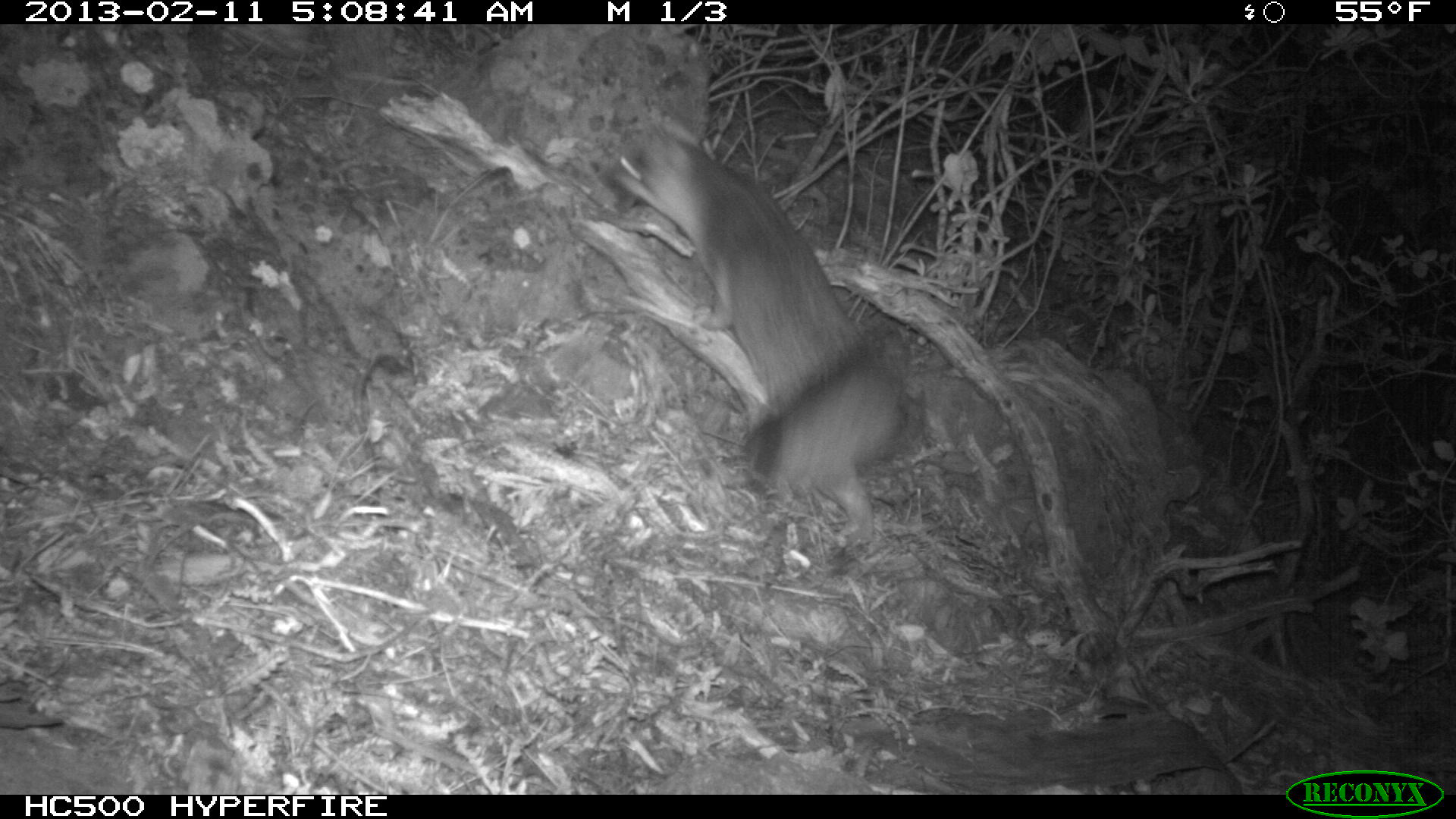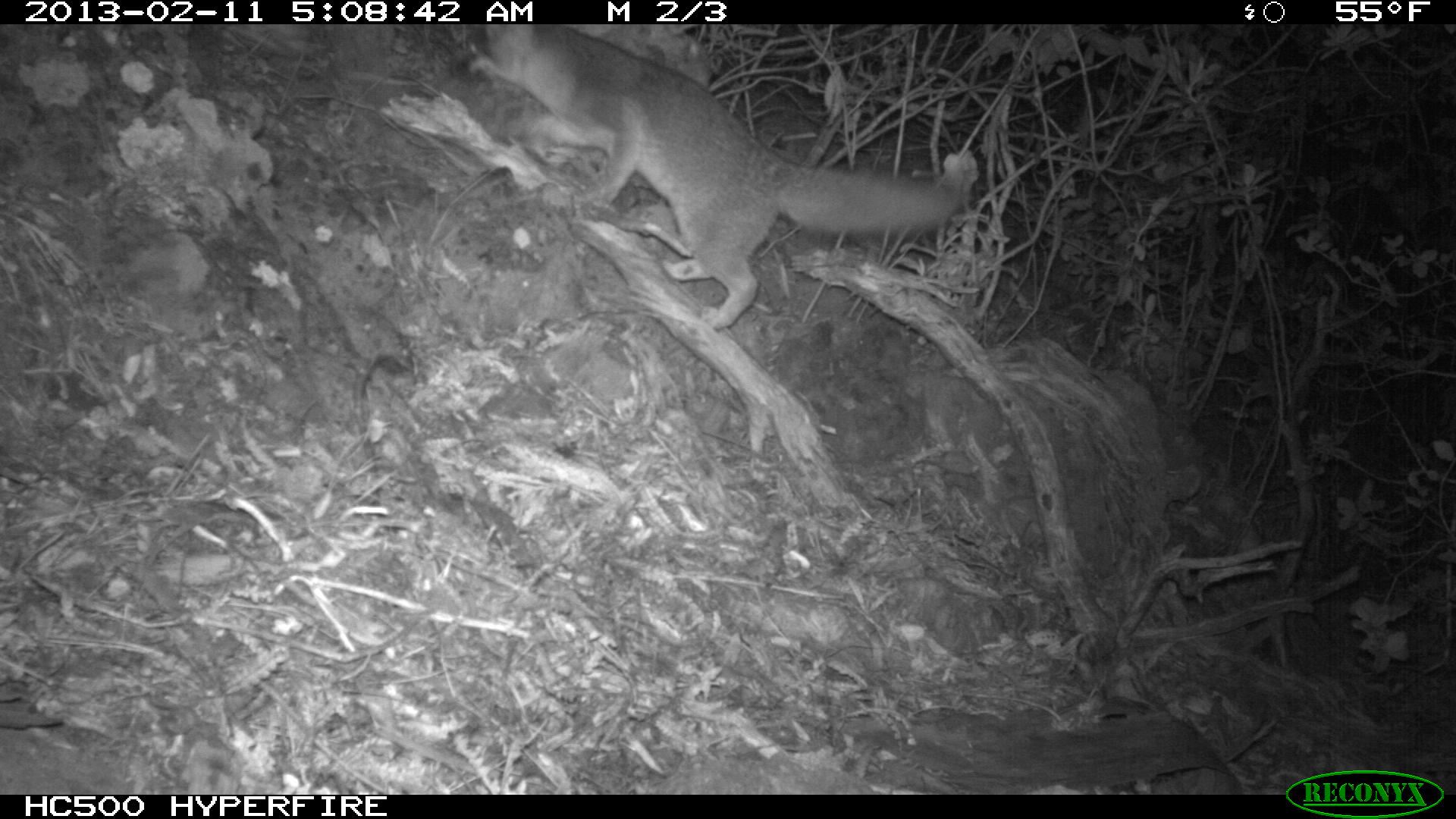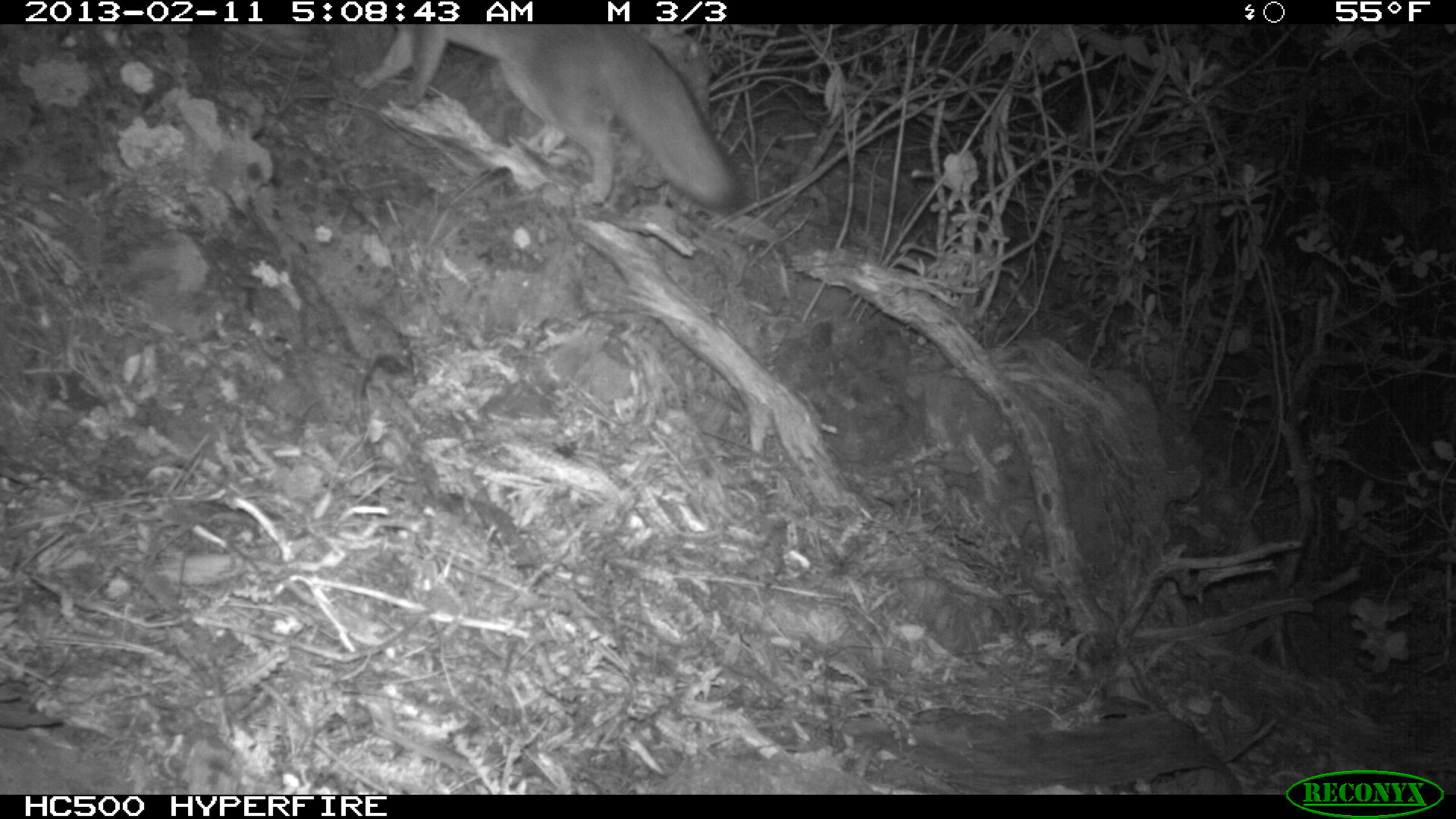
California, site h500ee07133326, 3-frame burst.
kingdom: Animalia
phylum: Chordata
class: Mammalia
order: Carnivora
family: Canidae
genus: Urocyon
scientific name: Urocyon littoralis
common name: island fox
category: fox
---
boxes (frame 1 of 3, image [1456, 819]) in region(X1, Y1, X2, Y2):
fox: region(607, 125, 914, 488)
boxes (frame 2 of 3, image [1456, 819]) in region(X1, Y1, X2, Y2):
fox: region(460, 21, 974, 333)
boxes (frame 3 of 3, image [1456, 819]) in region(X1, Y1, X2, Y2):
fox: region(351, 24, 742, 212)